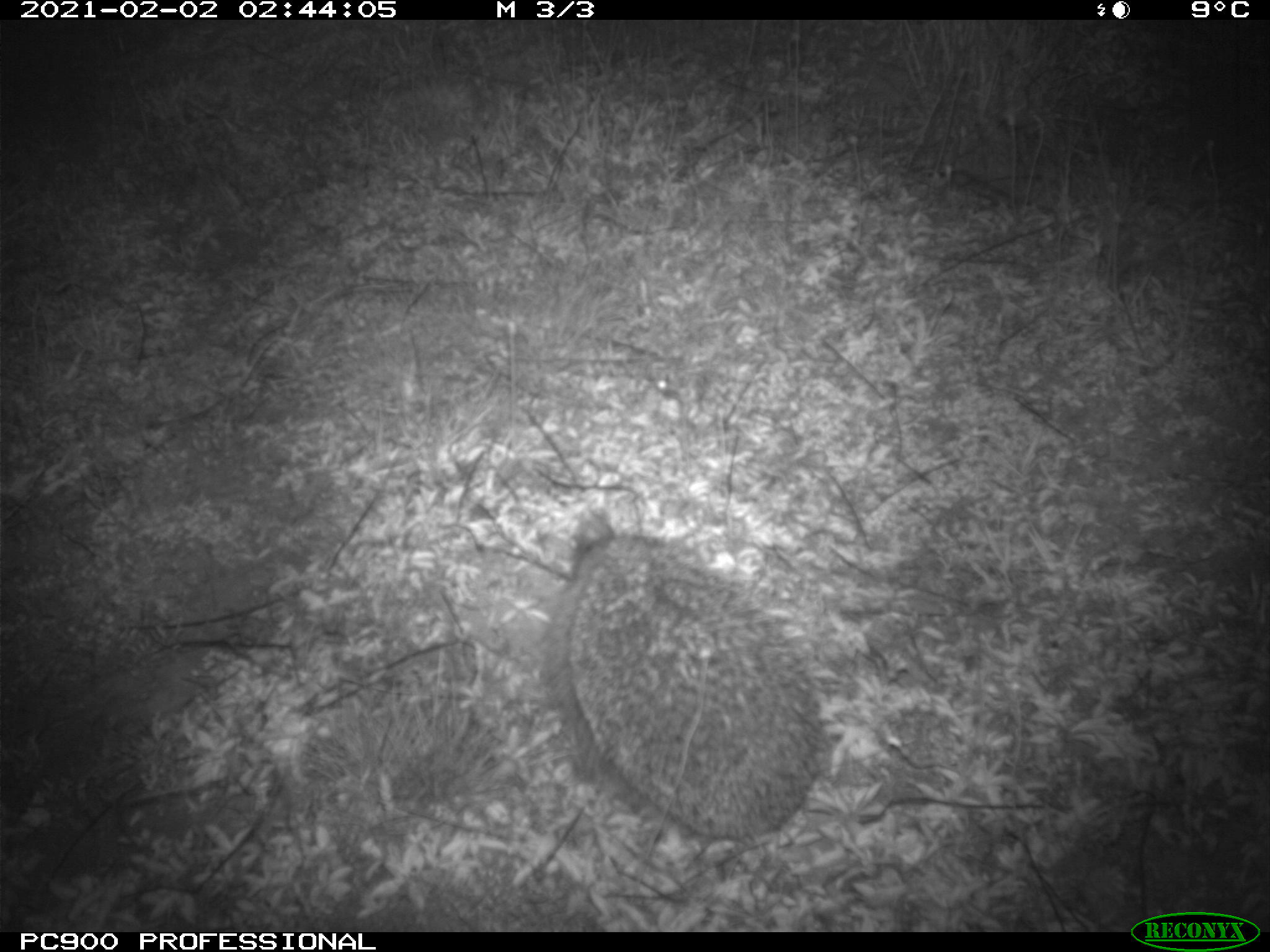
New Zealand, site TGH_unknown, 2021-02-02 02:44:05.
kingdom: Animalia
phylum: Chordata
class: Mammalia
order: Eulipotyphla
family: Erinaceidae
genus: Erinaceus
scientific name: Erinaceus europaeus europaeus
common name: european hedgehog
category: hedgehog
Hedgehog (european hedgehog) (Erinaceus europaeus europaeus).